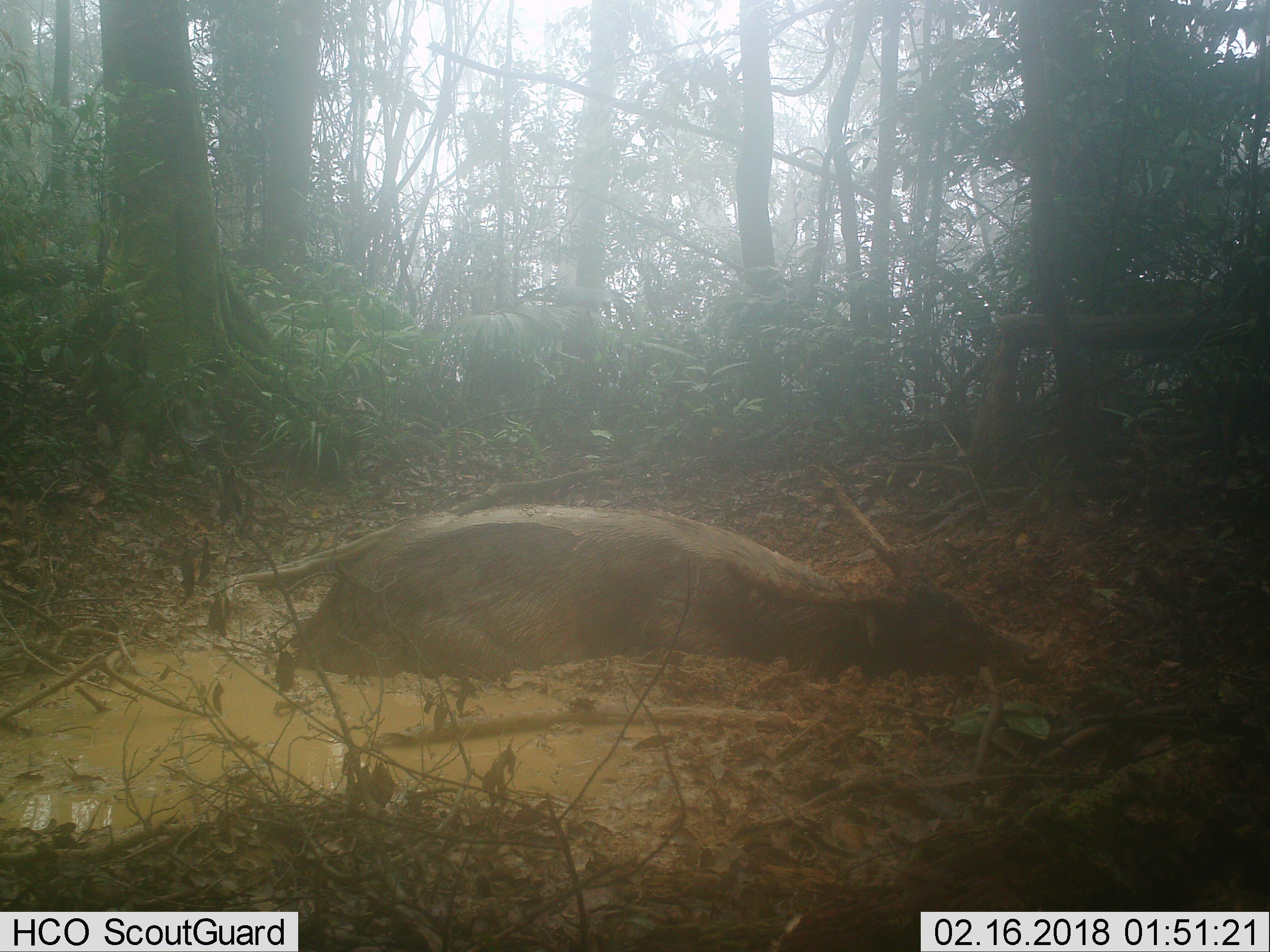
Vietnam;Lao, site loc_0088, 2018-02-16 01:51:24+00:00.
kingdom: Animalia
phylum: Chordata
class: Mammalia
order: Artiodactyla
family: Cervidae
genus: Rusa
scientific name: Rusa unicolor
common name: sambar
Sambar (Rusa unicolor). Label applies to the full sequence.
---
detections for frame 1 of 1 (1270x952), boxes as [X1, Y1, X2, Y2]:
sambar: [294, 502, 1049, 684]